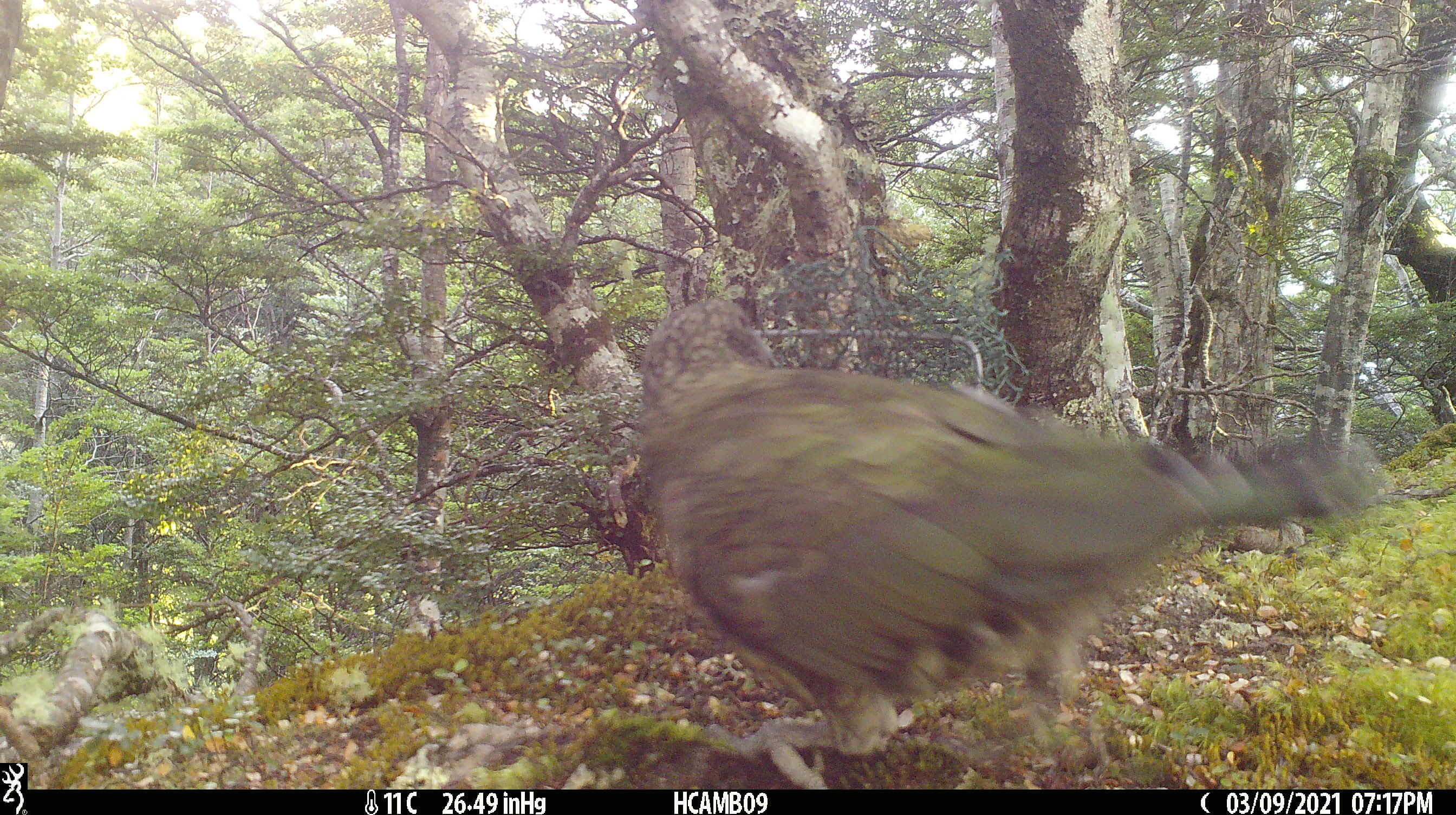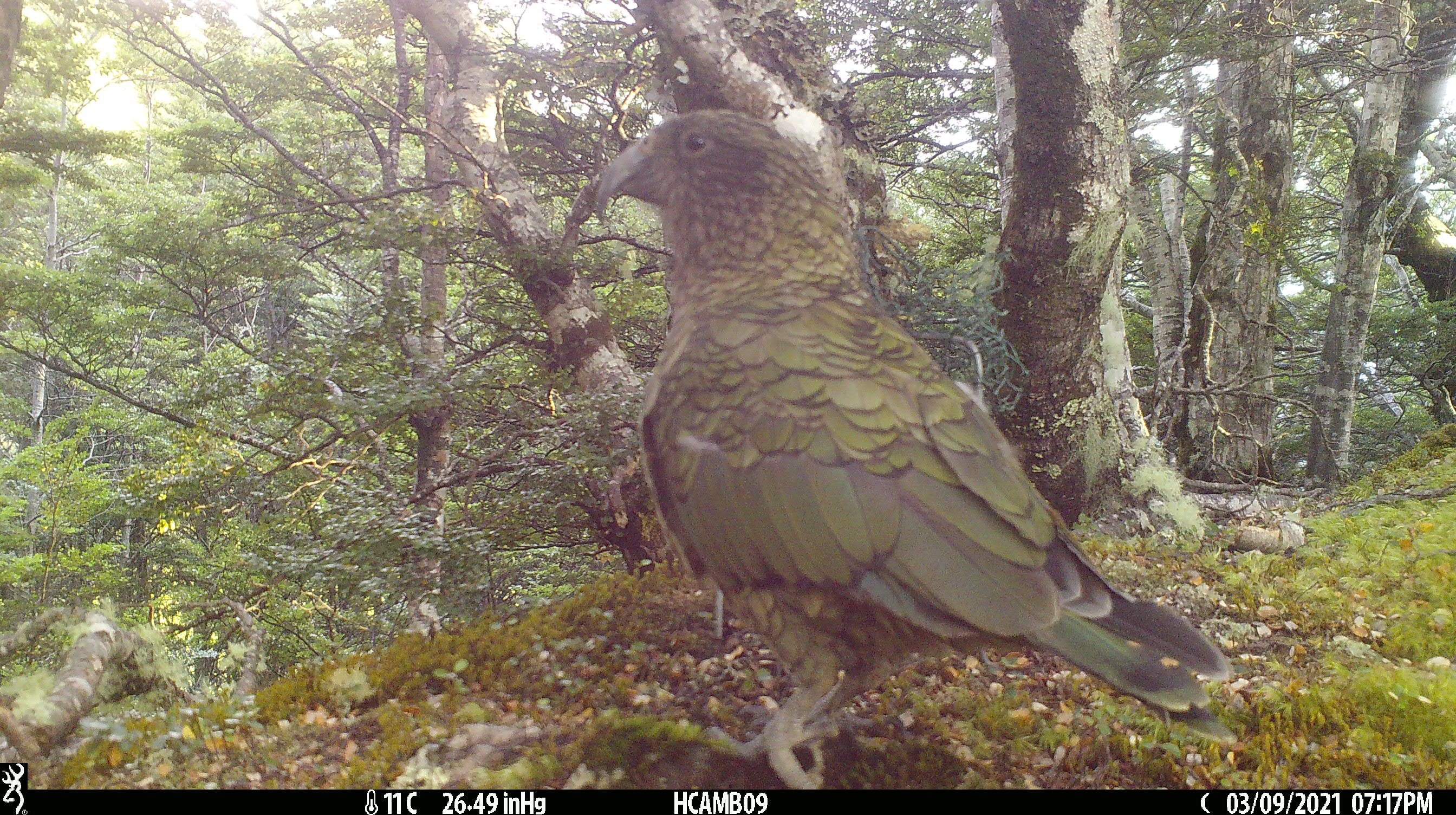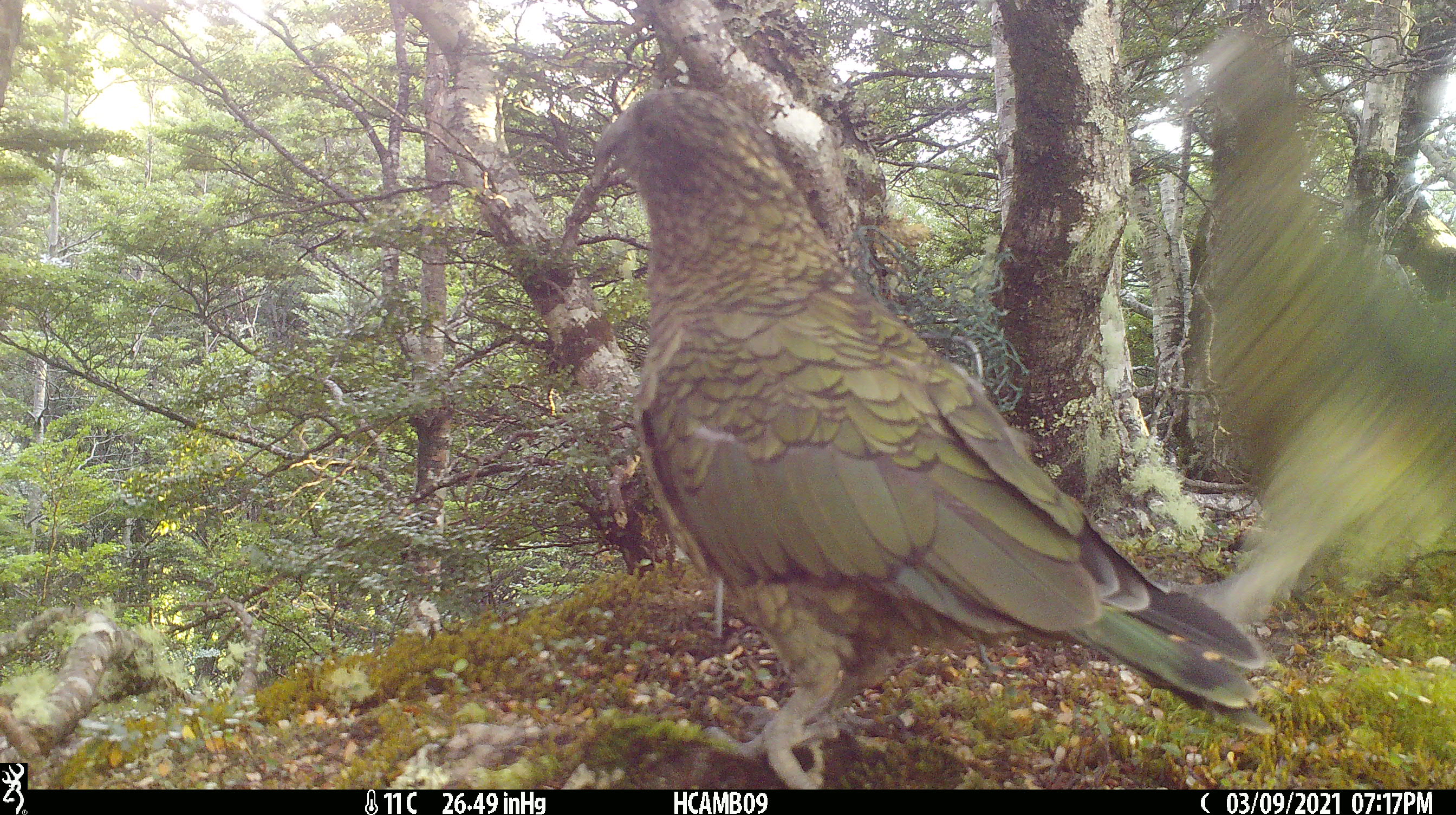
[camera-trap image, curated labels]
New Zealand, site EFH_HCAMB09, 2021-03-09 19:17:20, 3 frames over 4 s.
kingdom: Animalia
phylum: Chordata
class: Aves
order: Psittaciformes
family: Strigopidae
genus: Nestor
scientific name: Nestor notabilis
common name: kea